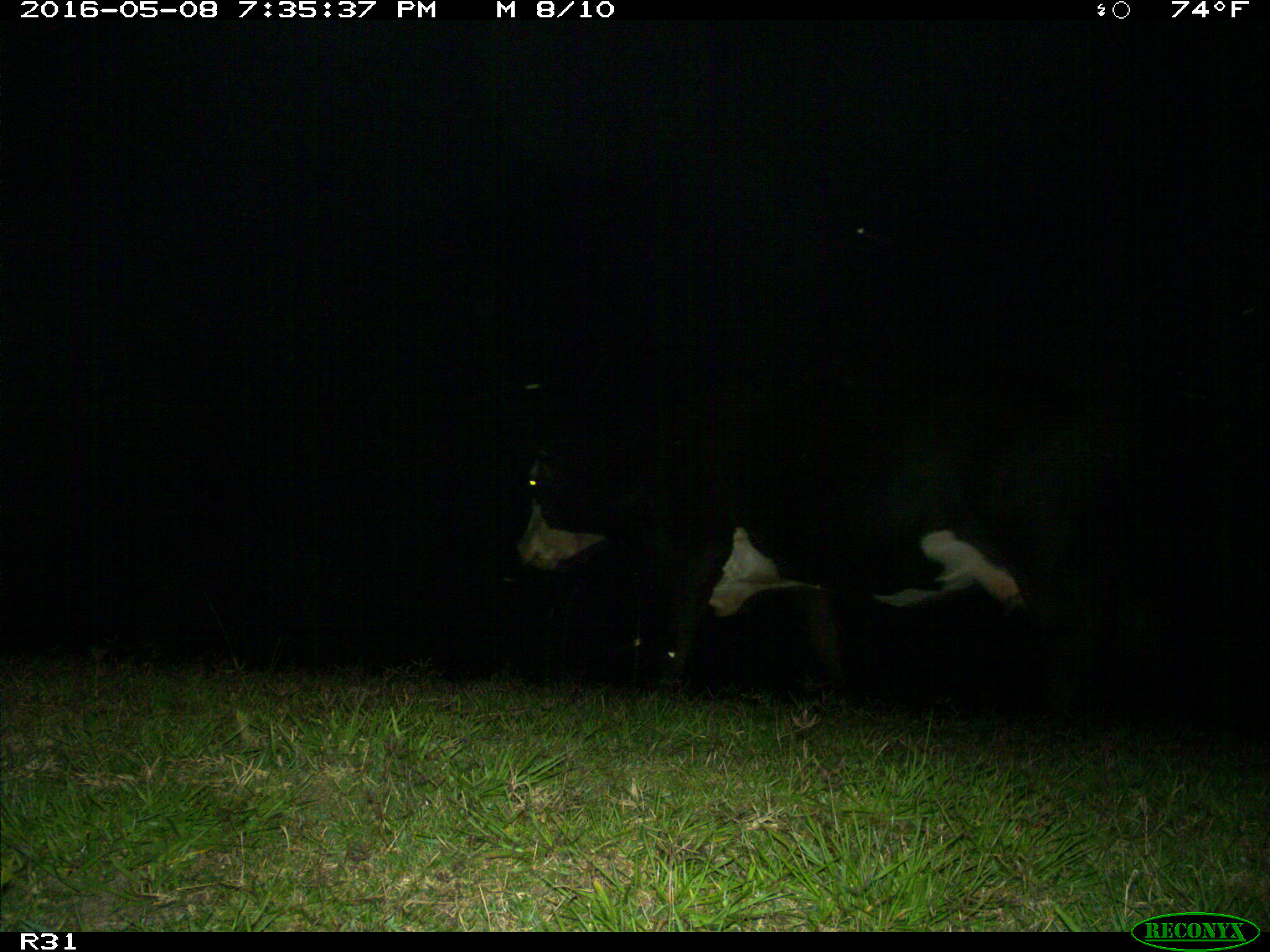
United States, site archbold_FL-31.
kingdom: Animalia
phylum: Chordata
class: Mammalia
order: Artiodactyla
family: Bovidae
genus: Bos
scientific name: Bos taurus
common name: domestic cow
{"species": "Bos taurus (domestic cow)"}